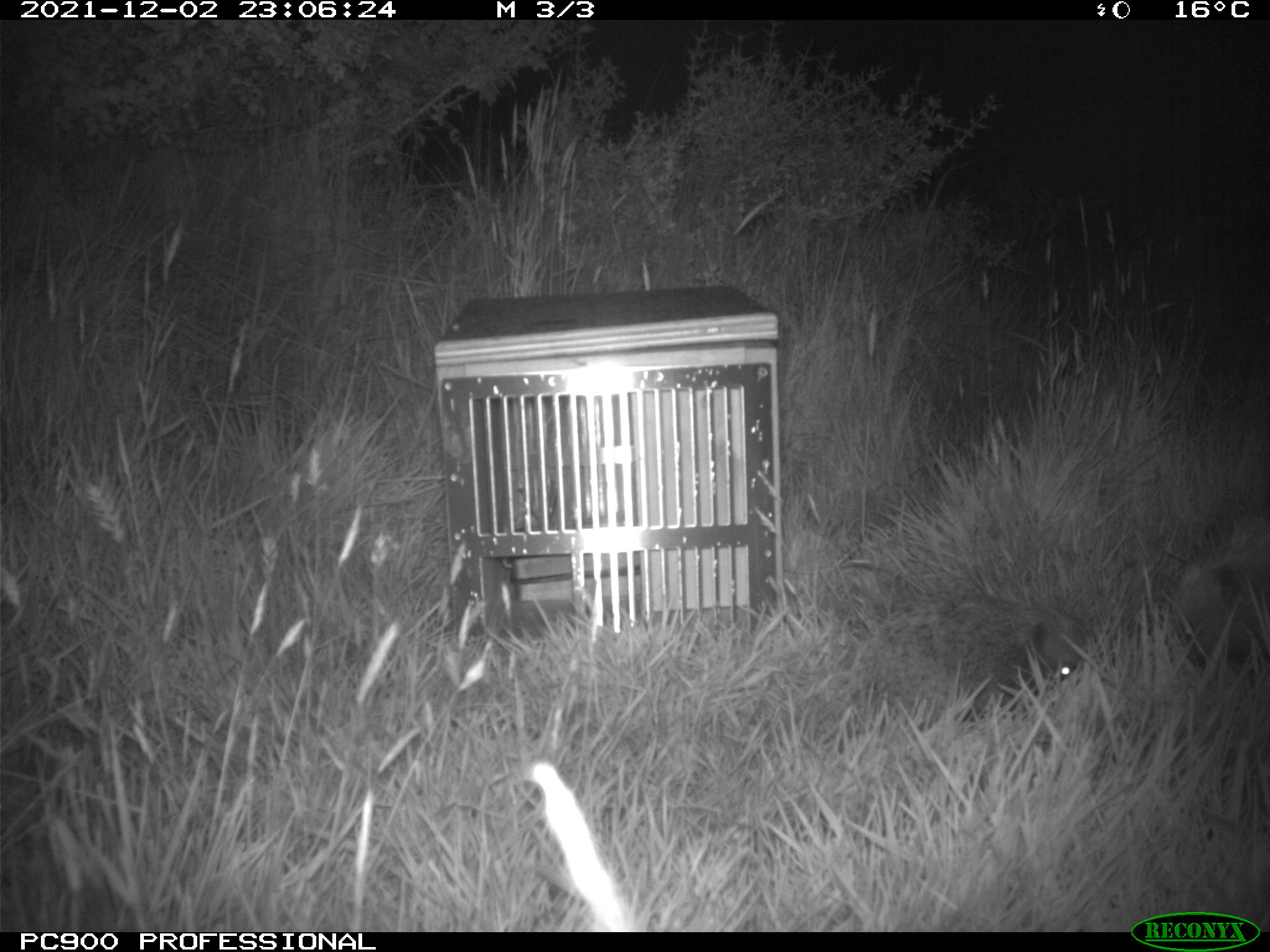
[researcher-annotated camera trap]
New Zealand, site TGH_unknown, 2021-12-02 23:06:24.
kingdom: Animalia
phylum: Chordata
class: Mammalia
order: Eulipotyphla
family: Erinaceidae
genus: Erinaceus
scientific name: Erinaceus europaeus europaeus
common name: european hedgehog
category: hedgehog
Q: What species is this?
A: Hedgehog (european hedgehog) (Erinaceus europaeus europaeus).